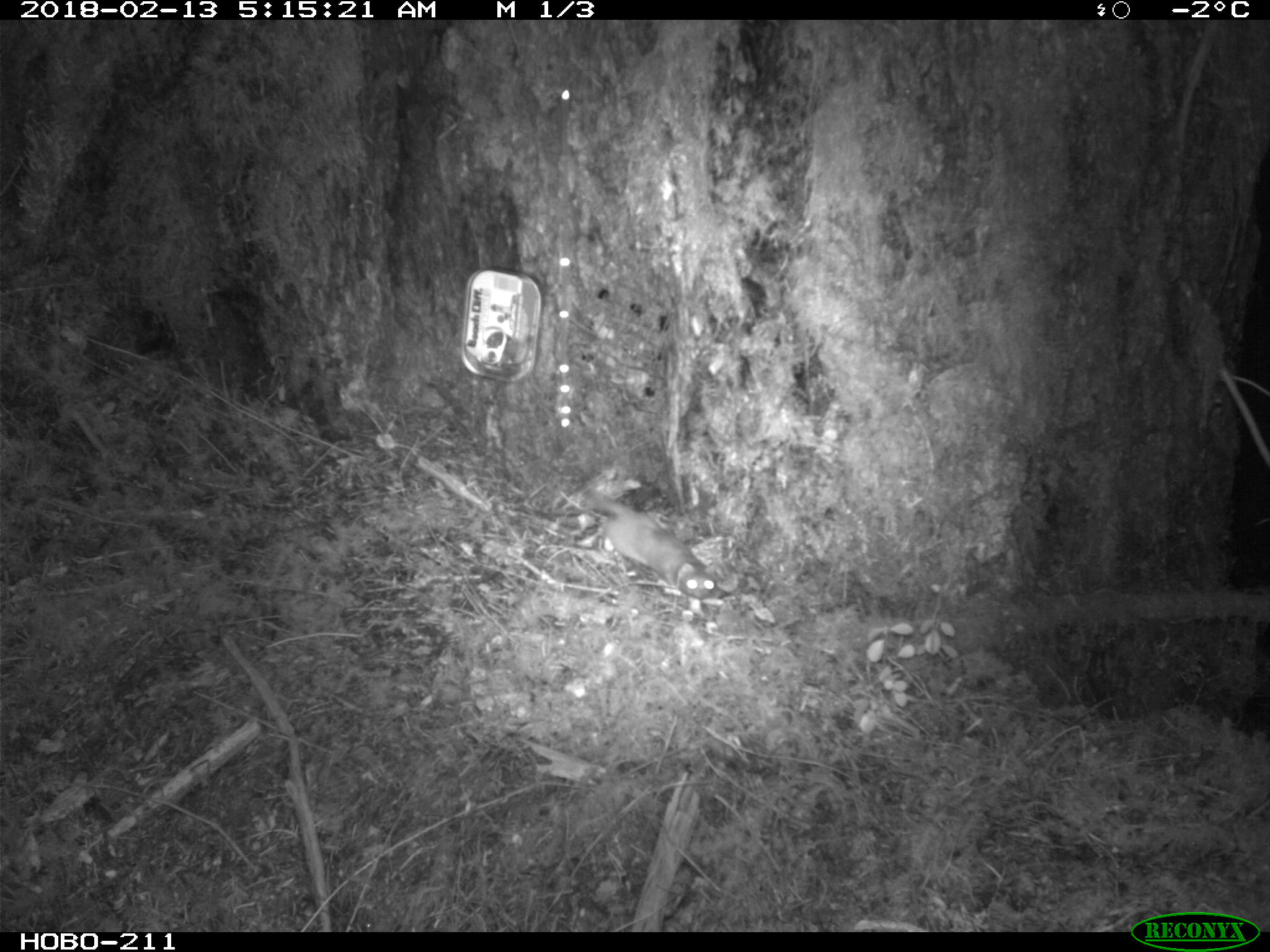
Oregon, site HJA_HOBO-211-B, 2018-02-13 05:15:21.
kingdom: Animalia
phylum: Chordata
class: Mammalia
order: Carnivora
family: Mustelidae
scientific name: Mustelidae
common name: weasel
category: weasel family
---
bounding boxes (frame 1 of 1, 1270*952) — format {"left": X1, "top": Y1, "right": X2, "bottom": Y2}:
weasel family: {"left": 542, "top": 464, "right": 740, "bottom": 618}